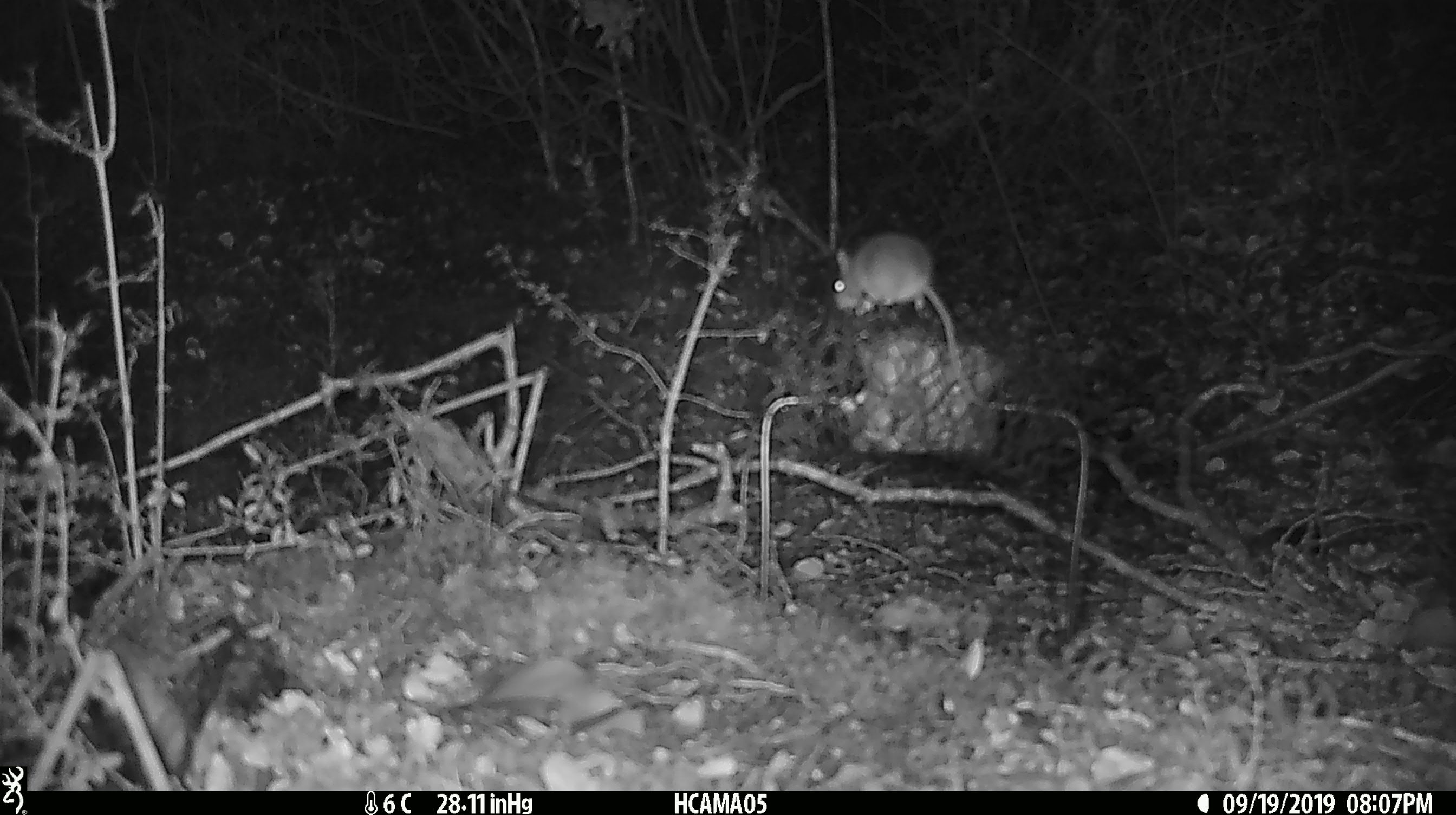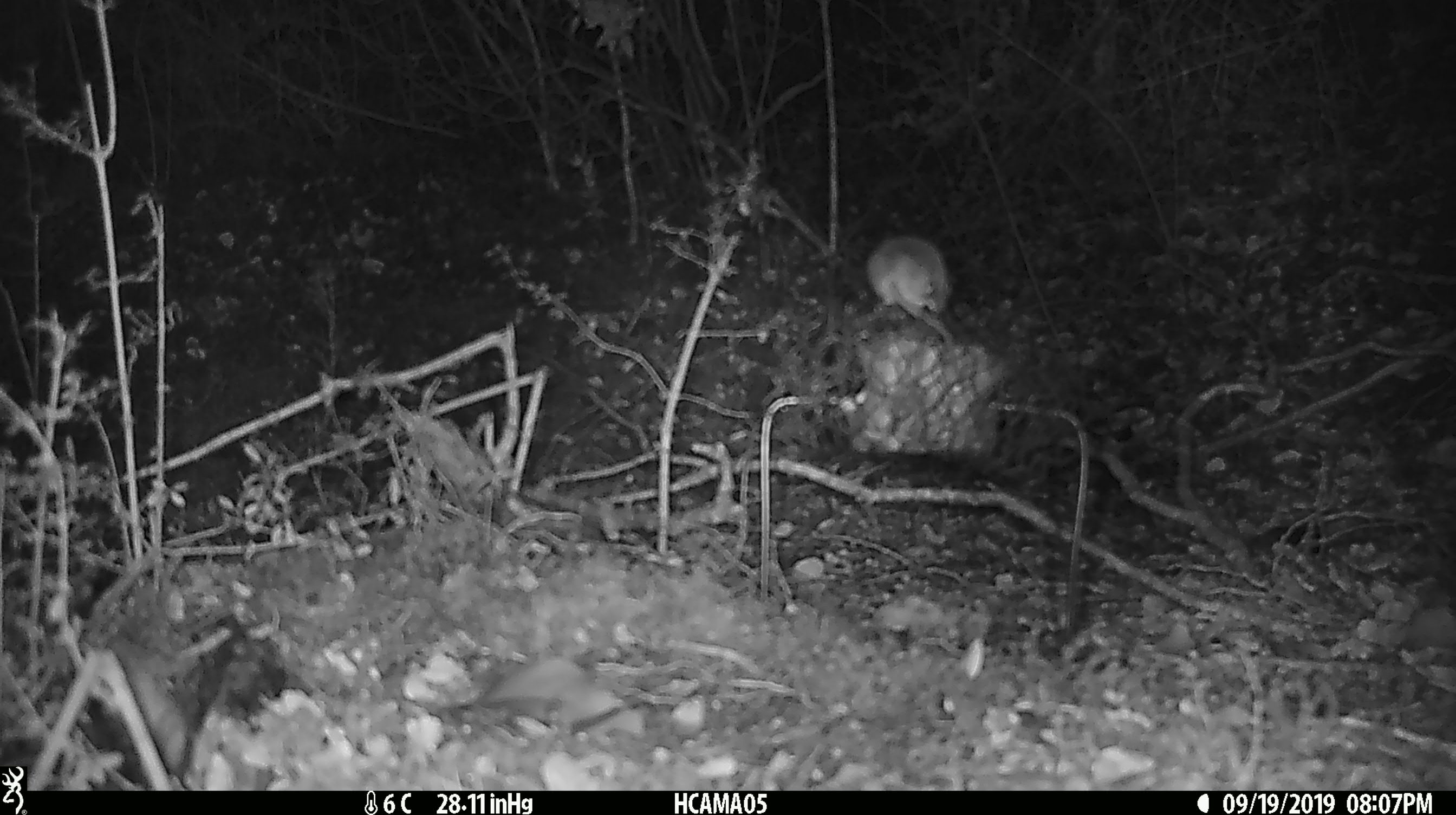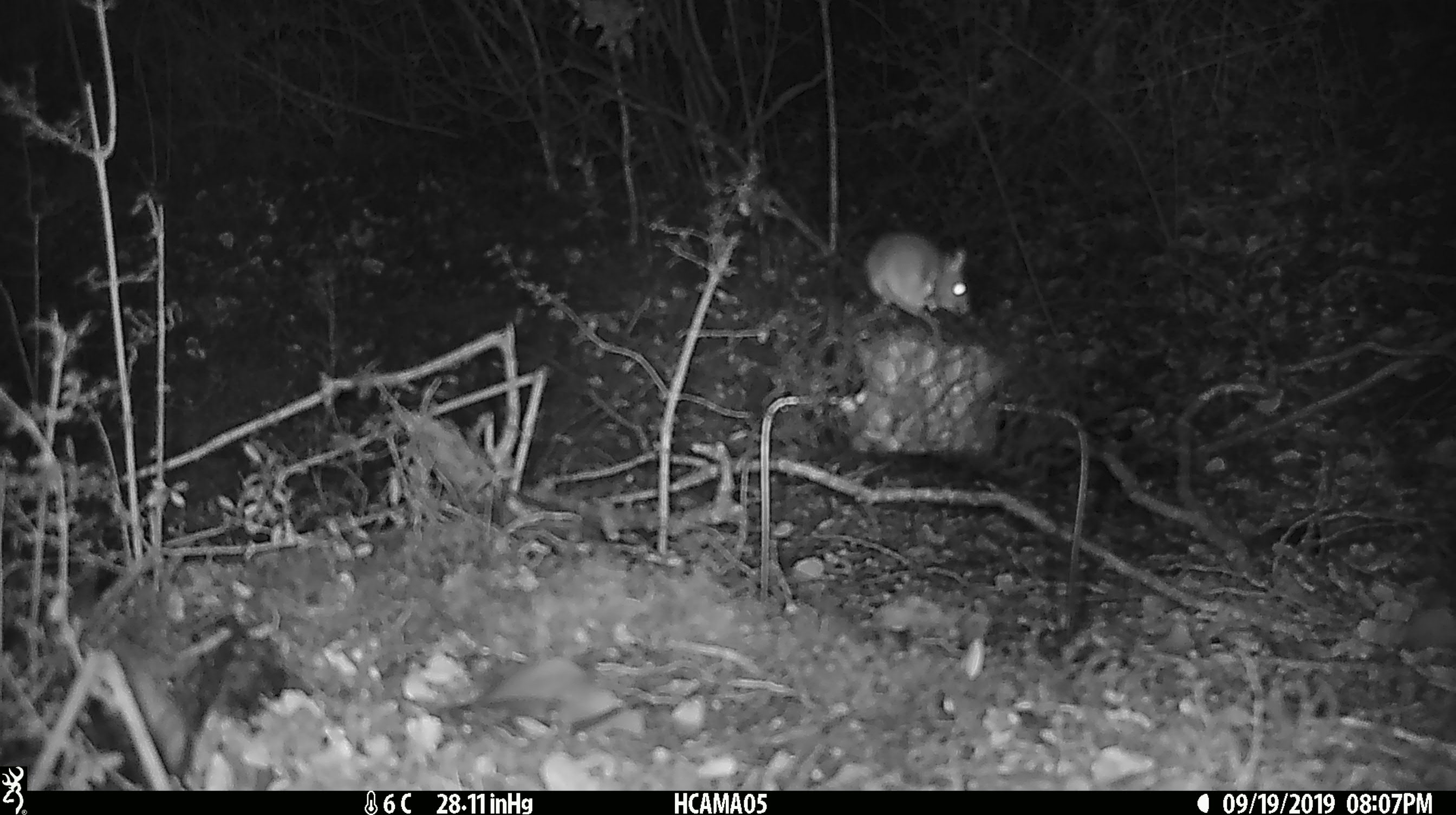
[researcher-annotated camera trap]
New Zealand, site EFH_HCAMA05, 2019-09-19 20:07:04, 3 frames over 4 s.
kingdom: Animalia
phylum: Chordata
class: Mammalia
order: Rodentia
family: Muridae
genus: Mus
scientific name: Mus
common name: mouse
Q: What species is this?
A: Mouse (Mus).